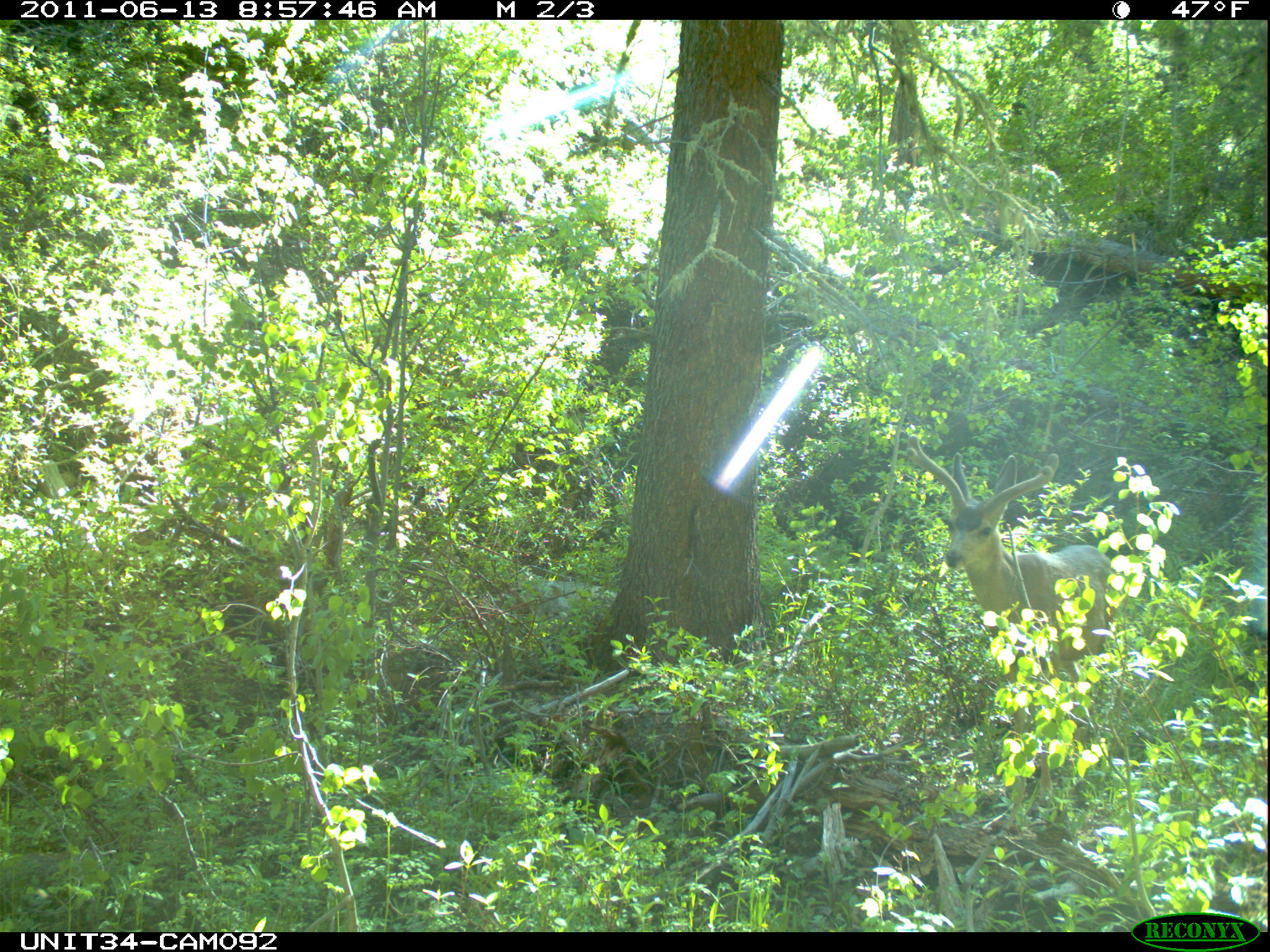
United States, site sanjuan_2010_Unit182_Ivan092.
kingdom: Animalia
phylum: Chordata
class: Mammalia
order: Artiodactyla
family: Cervidae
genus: Odocoileus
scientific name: Odocoileus hemionus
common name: mule deer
Odocoileus hemionus (mule deer).